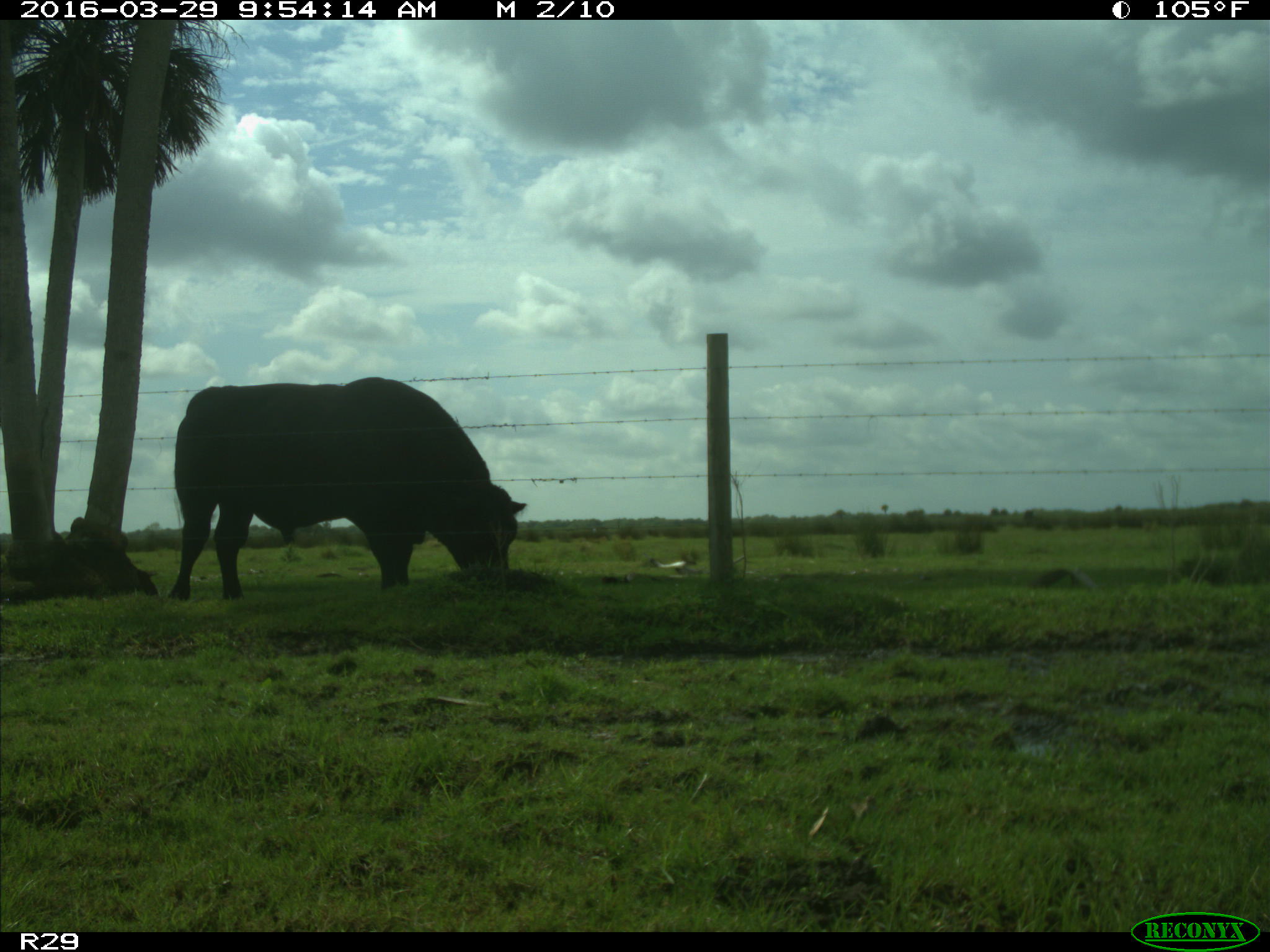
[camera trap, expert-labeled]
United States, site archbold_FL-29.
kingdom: Animalia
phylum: Chordata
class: Mammalia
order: Artiodactyla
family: Bovidae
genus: Bos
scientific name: Bos taurus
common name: domestic cow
Bos taurus (domestic cow).